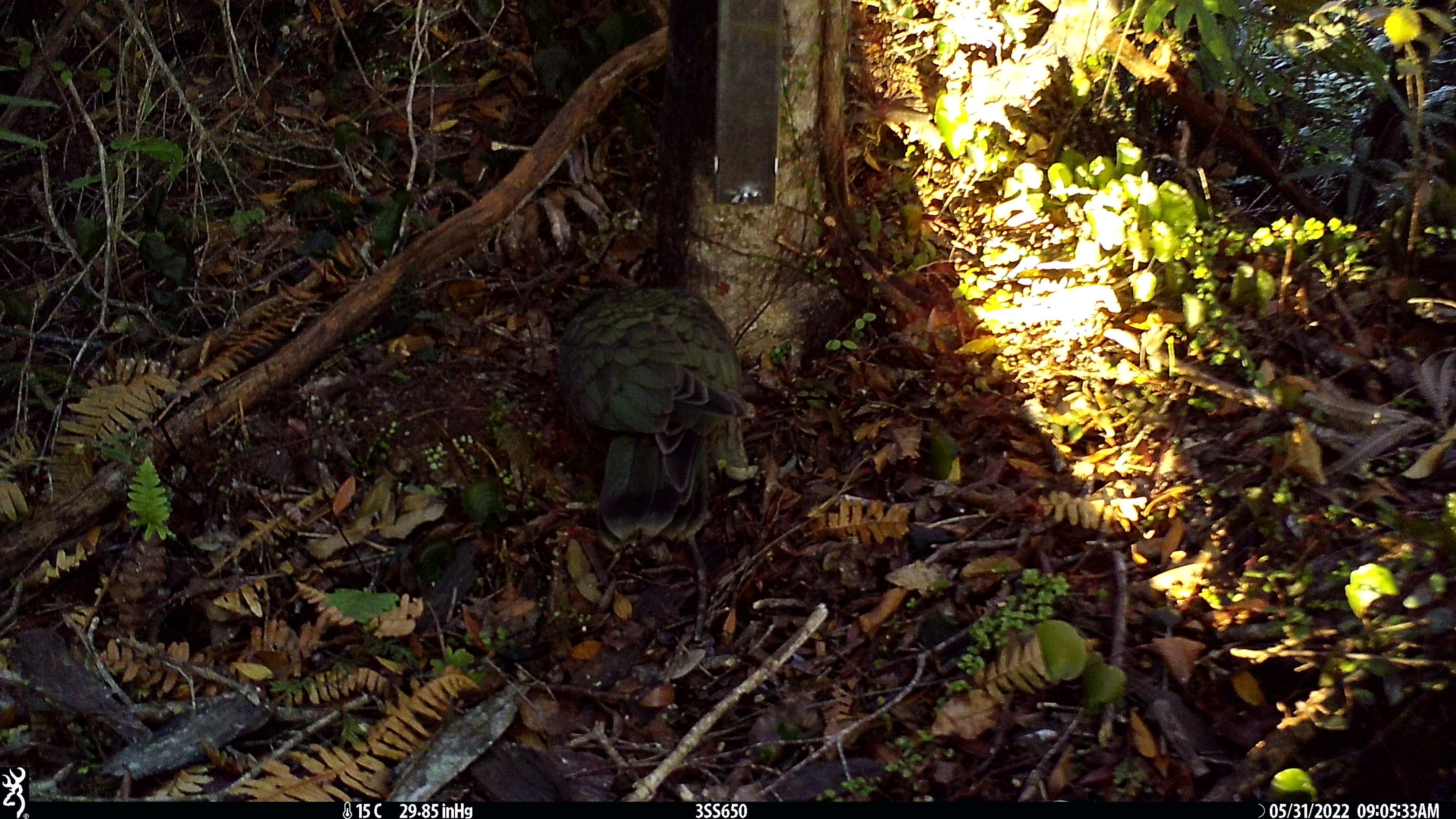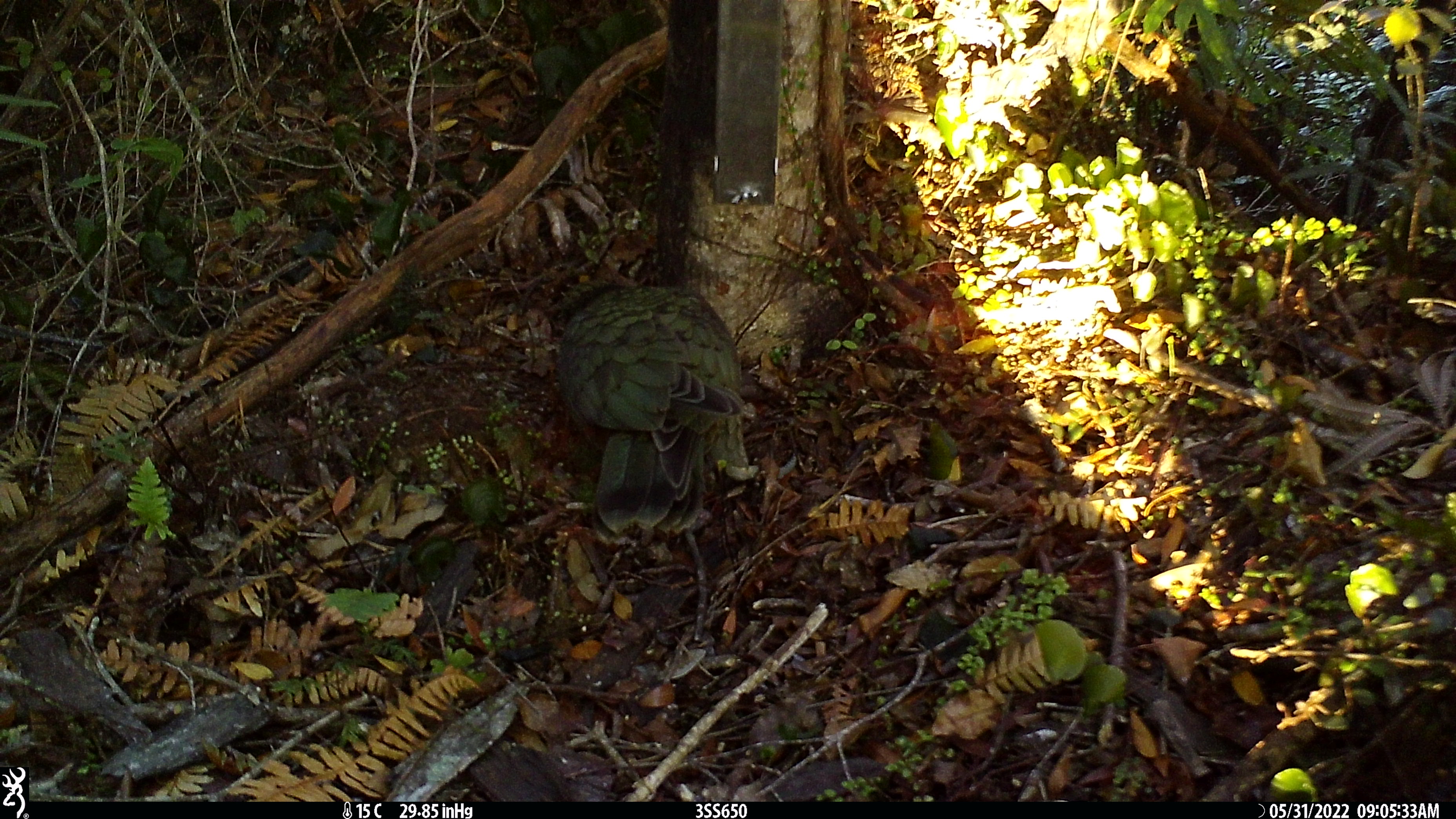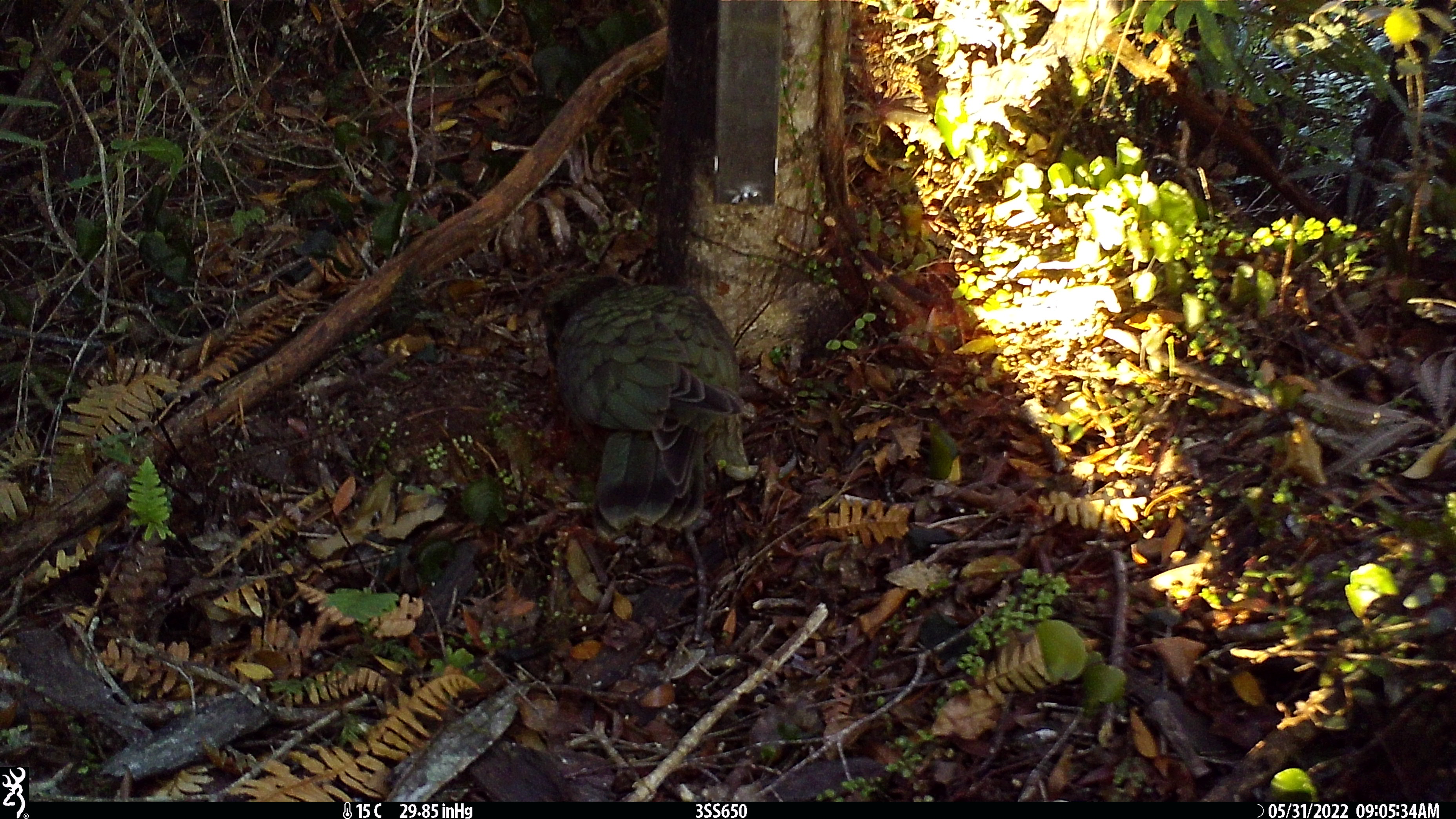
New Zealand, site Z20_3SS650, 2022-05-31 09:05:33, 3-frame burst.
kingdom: Animalia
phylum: Chordata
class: Aves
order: Psittaciformes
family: Strigopidae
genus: Nestor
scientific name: Nestor notabilis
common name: kea